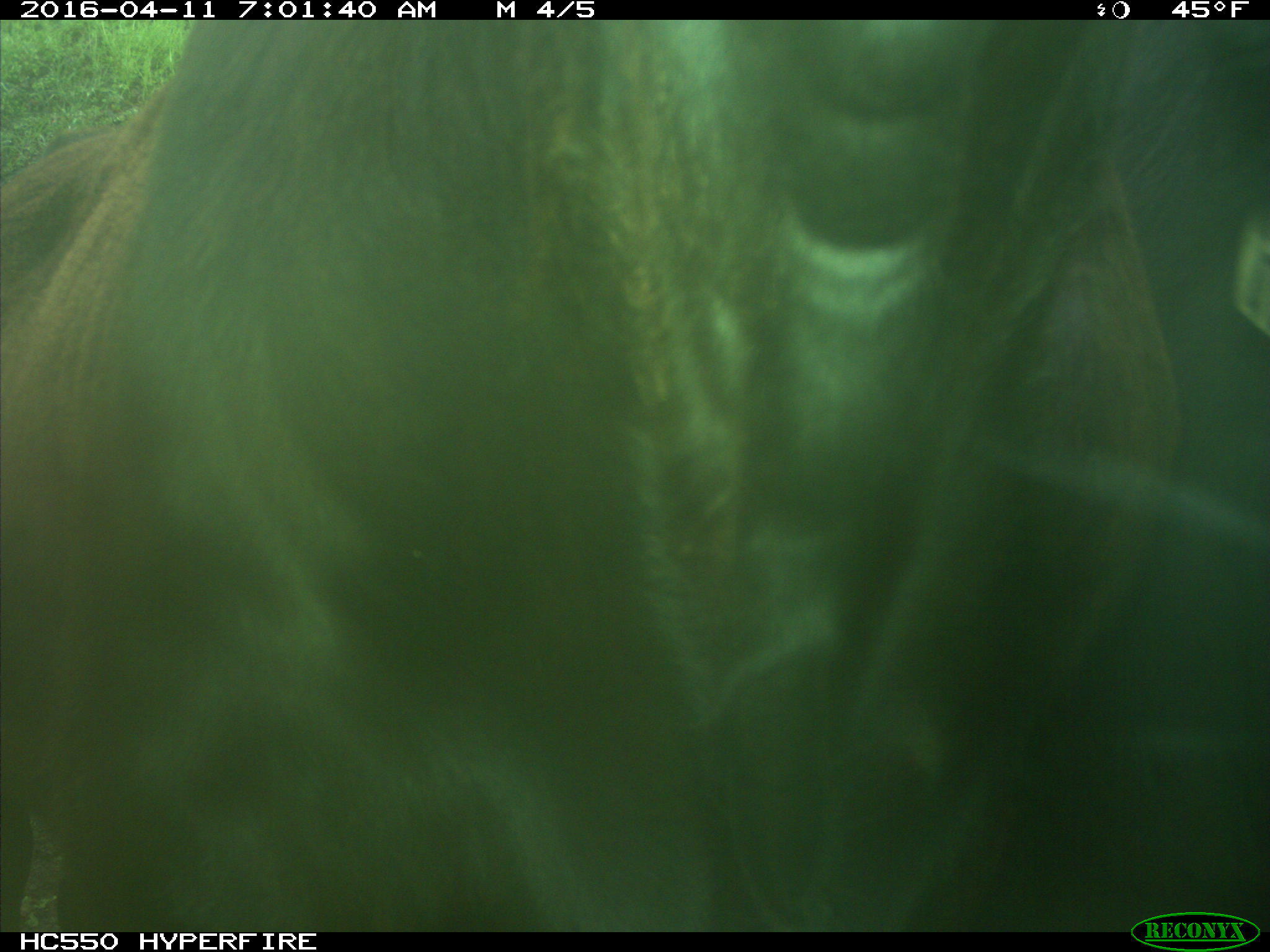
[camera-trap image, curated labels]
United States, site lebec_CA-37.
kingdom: Animalia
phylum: Chordata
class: Mammalia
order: Artiodactyla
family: Bovidae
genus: Bos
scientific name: Bos taurus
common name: domestic cow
Bos taurus (domestic cow).